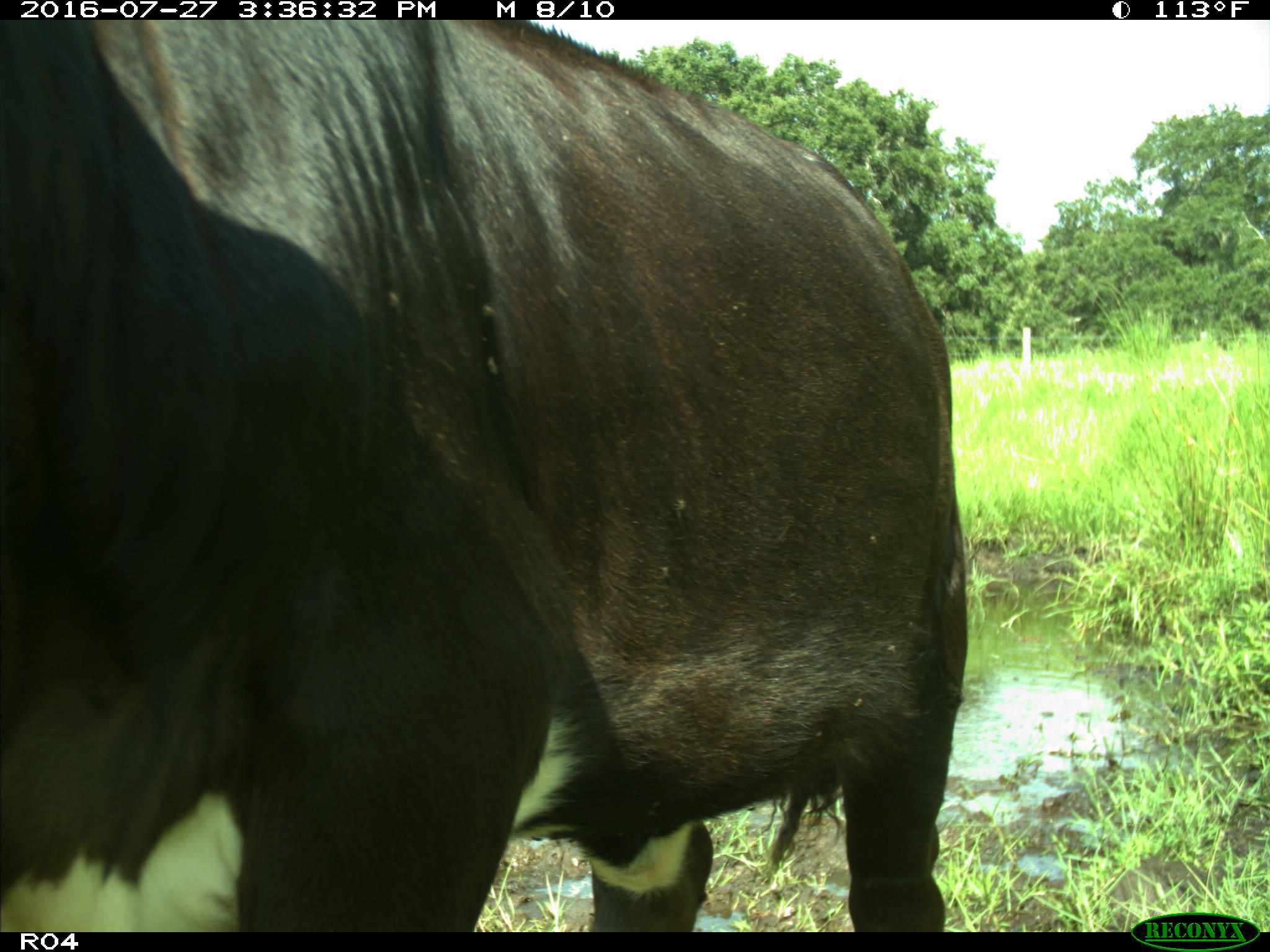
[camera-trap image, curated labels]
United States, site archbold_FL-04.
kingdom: Animalia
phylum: Chordata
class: Mammalia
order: Artiodactyla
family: Bovidae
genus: Bos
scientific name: Bos taurus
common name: domestic cow